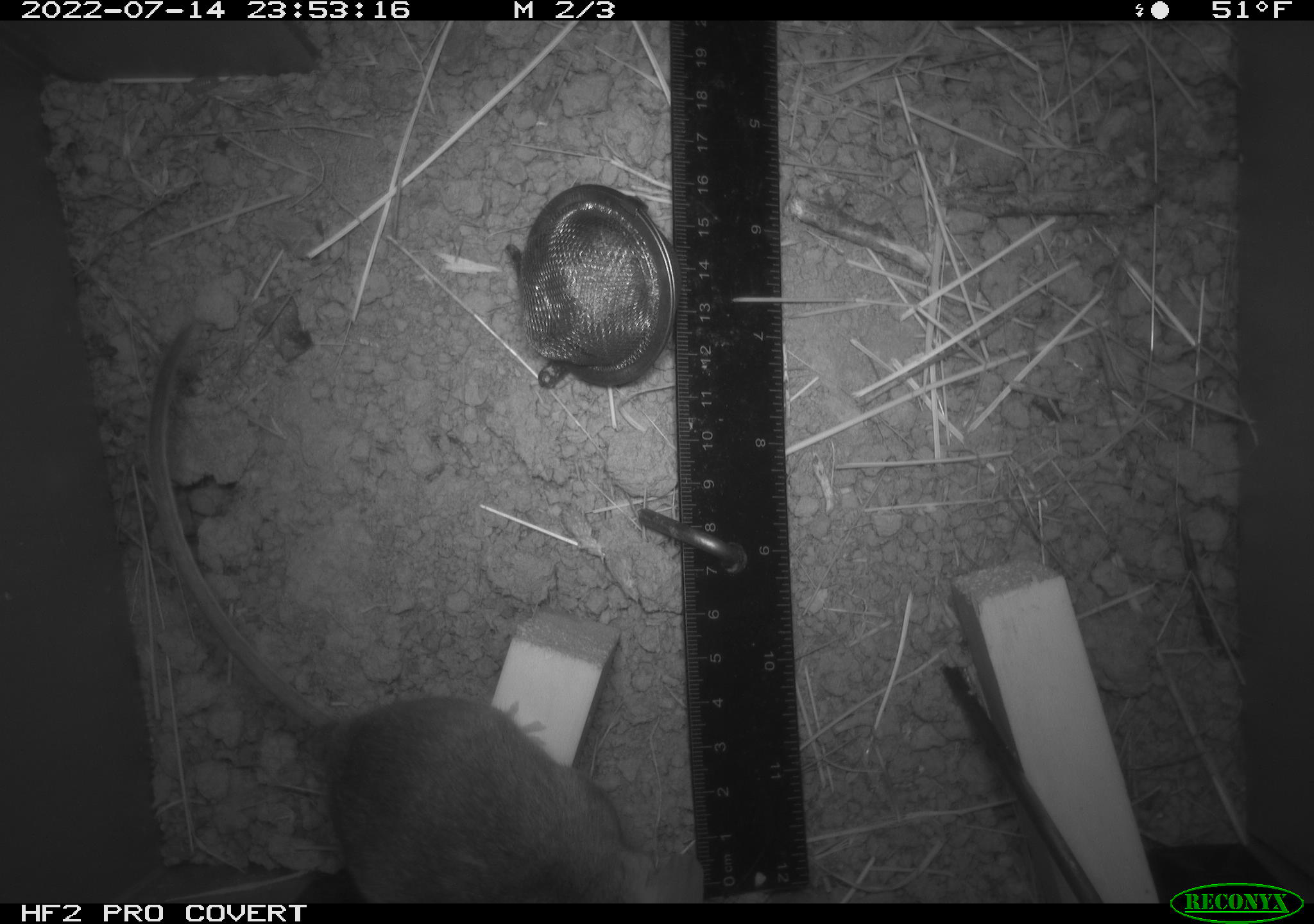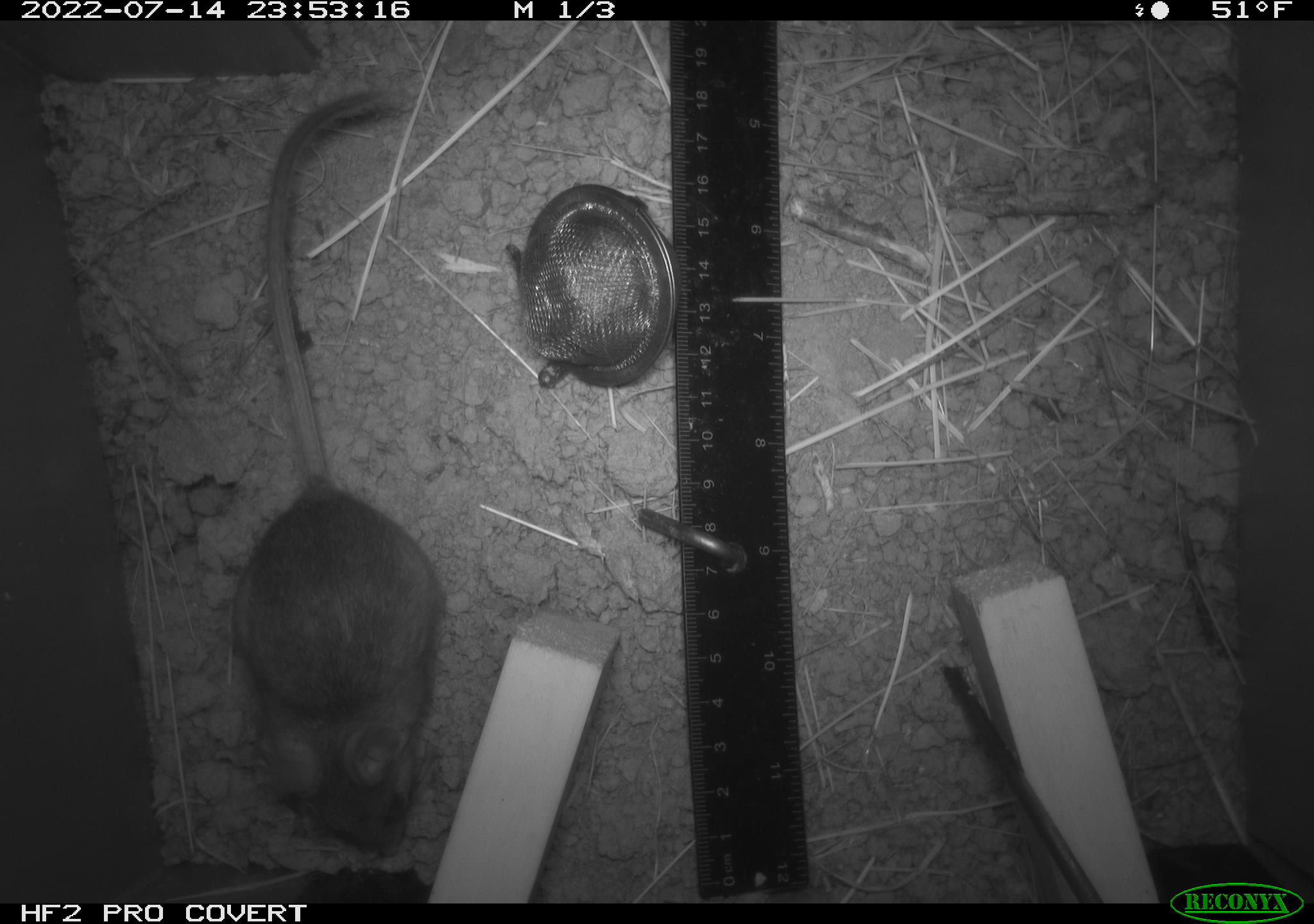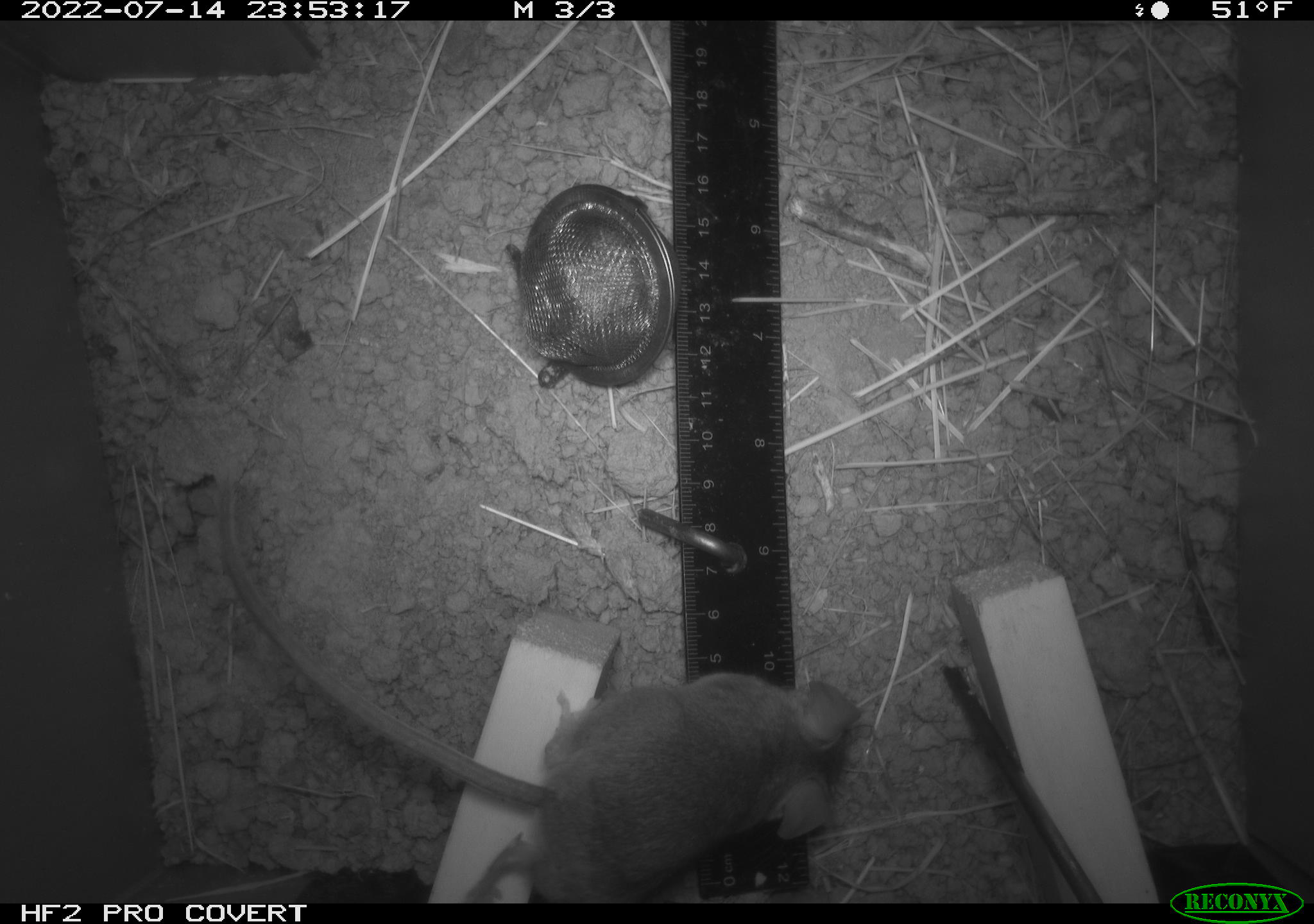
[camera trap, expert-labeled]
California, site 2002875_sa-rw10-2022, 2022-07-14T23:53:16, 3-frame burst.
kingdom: Animalia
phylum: Chordata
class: Mammalia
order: Rodentia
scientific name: Rodentia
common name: mouse species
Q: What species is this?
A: Mouse species (Rodentia).